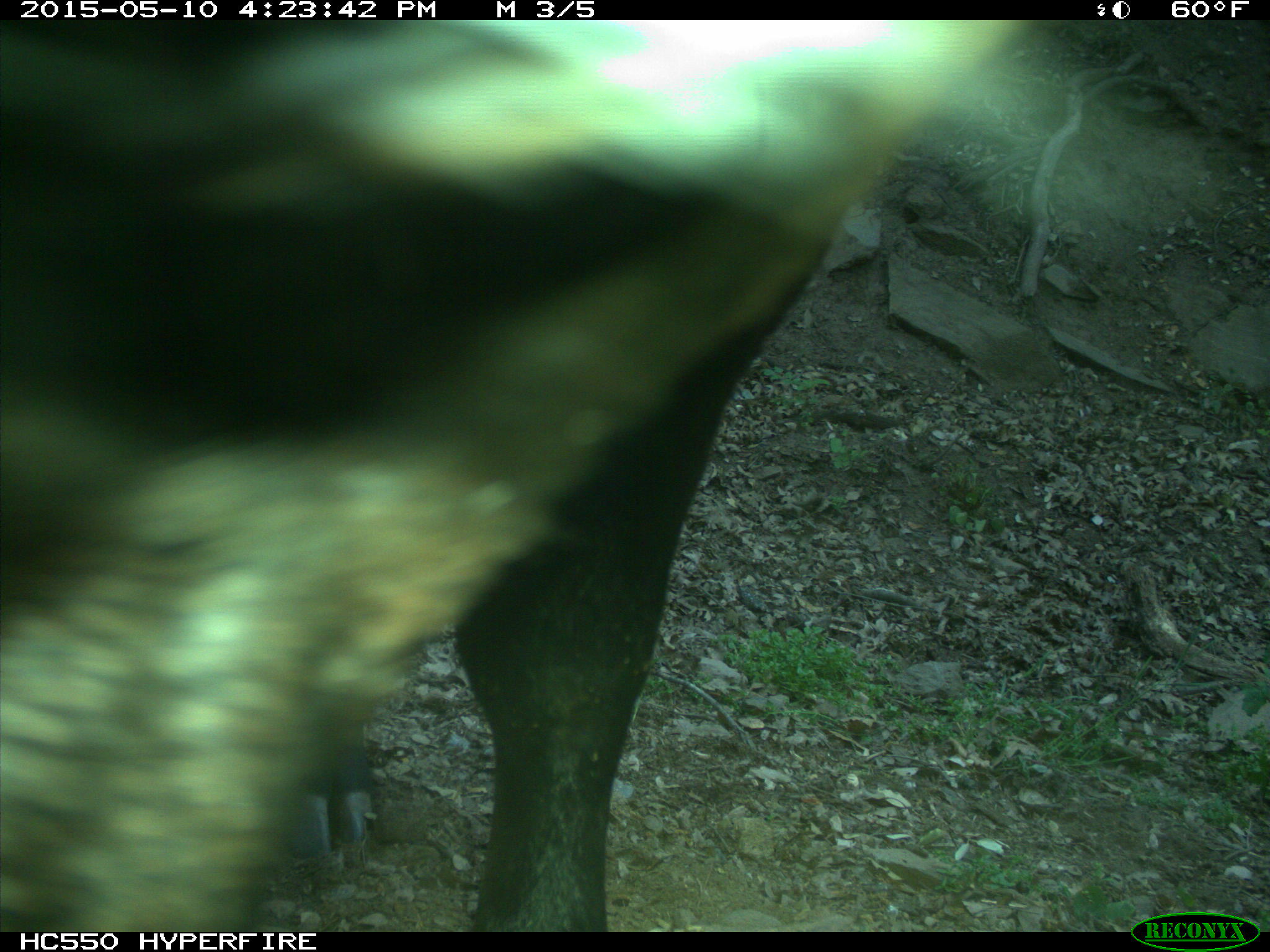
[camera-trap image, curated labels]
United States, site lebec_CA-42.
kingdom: Animalia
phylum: Chordata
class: Mammalia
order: Artiodactyla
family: Bovidae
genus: Bos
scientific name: Bos taurus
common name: domestic cow